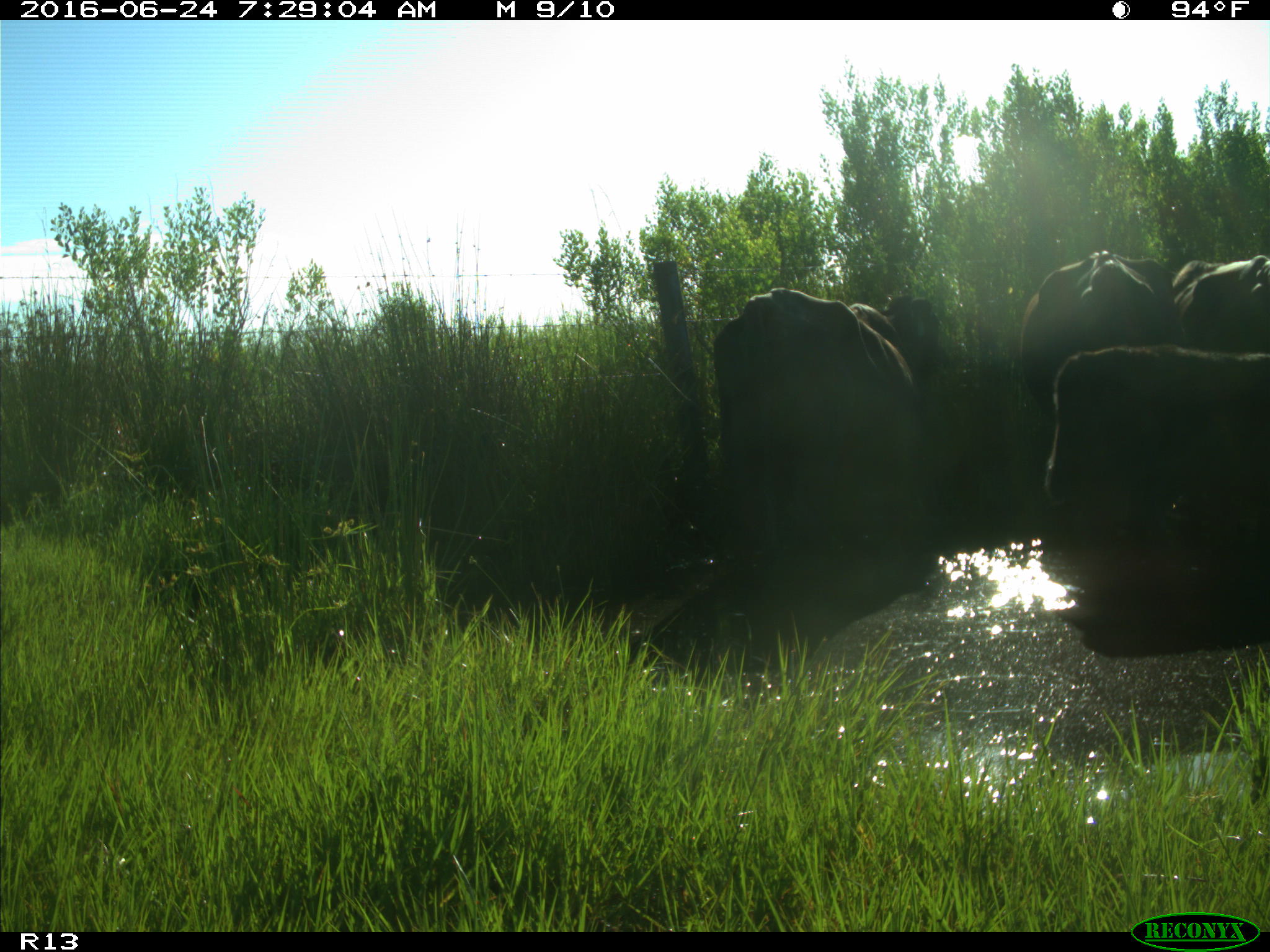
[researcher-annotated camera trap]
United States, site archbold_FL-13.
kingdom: Animalia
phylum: Chordata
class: Mammalia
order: Artiodactyla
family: Bovidae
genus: Bos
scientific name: Bos taurus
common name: domestic cow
Bos taurus (domestic cow).